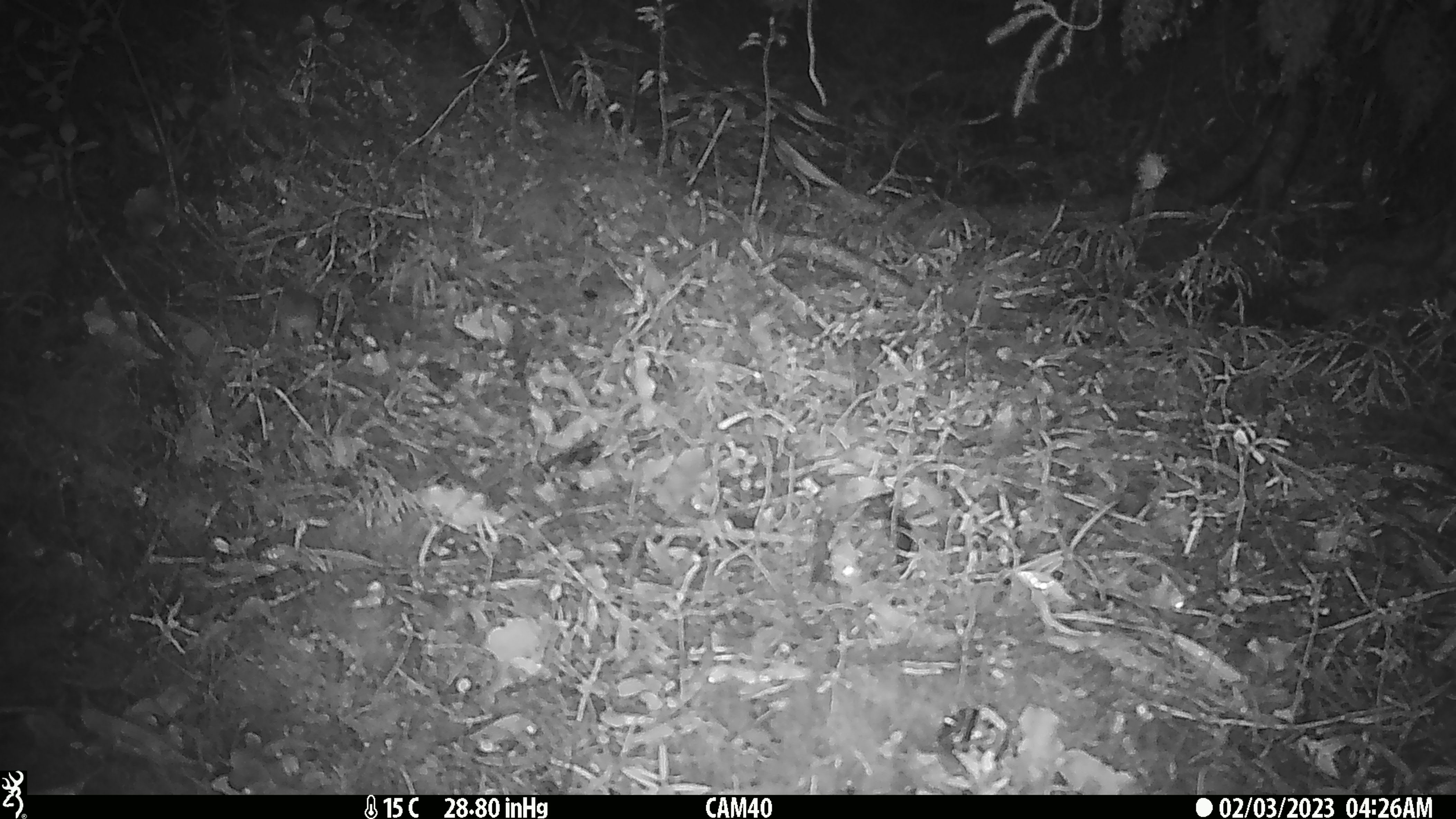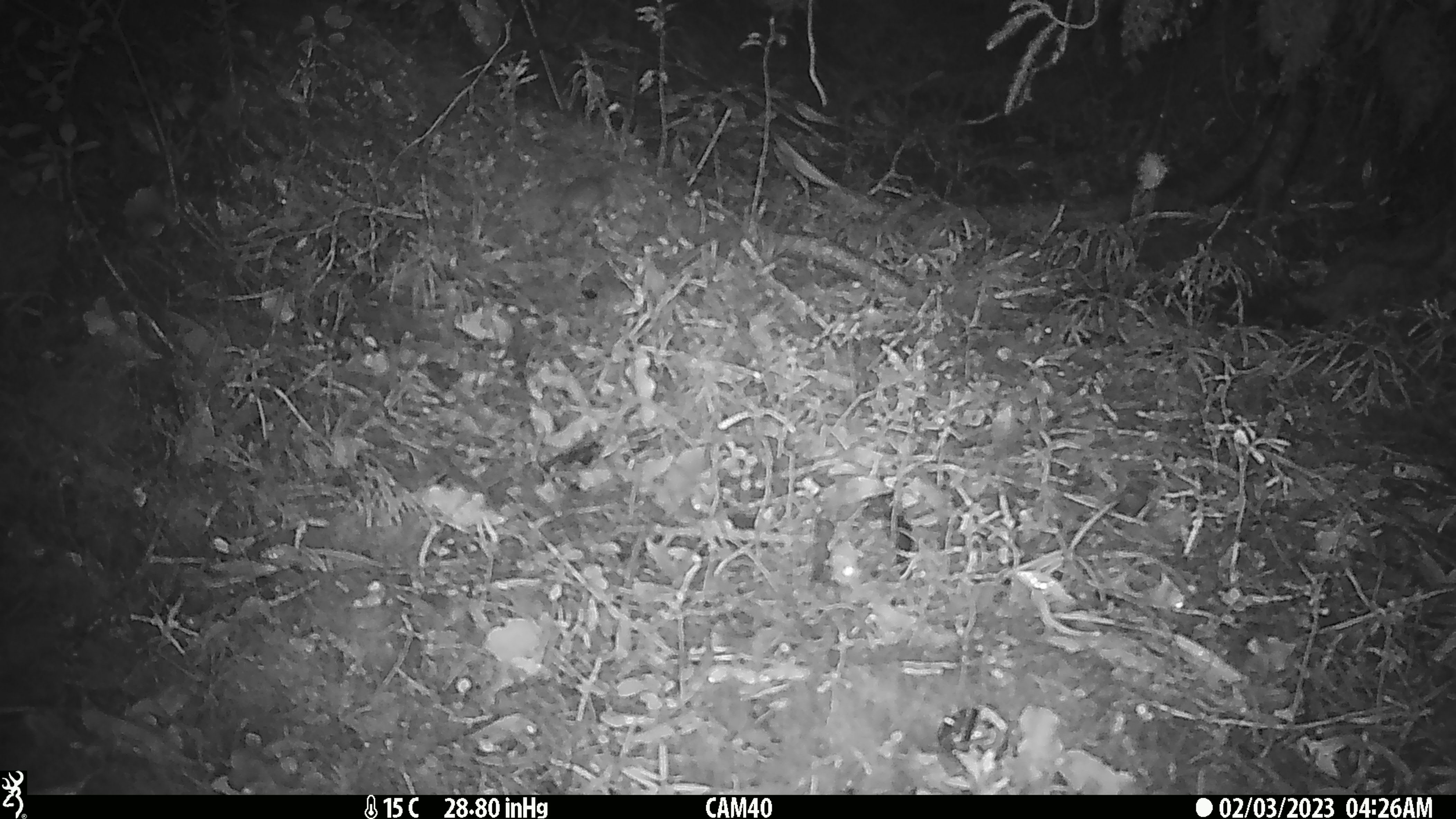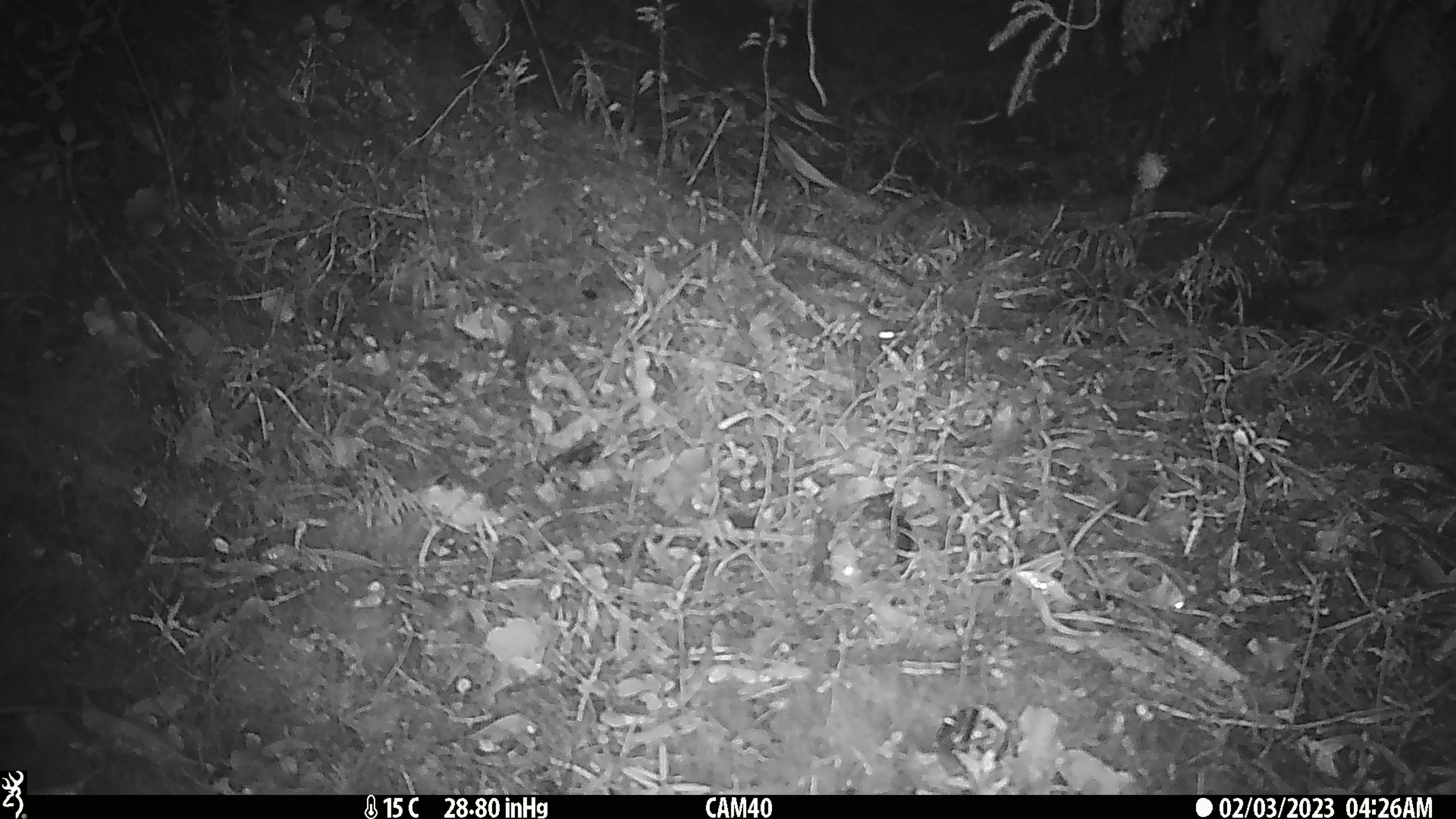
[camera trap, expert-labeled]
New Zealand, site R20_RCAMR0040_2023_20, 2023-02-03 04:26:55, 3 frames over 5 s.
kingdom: Animalia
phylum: Chordata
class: Mammalia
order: Rodentia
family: Muridae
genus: Mus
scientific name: Mus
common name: mouse